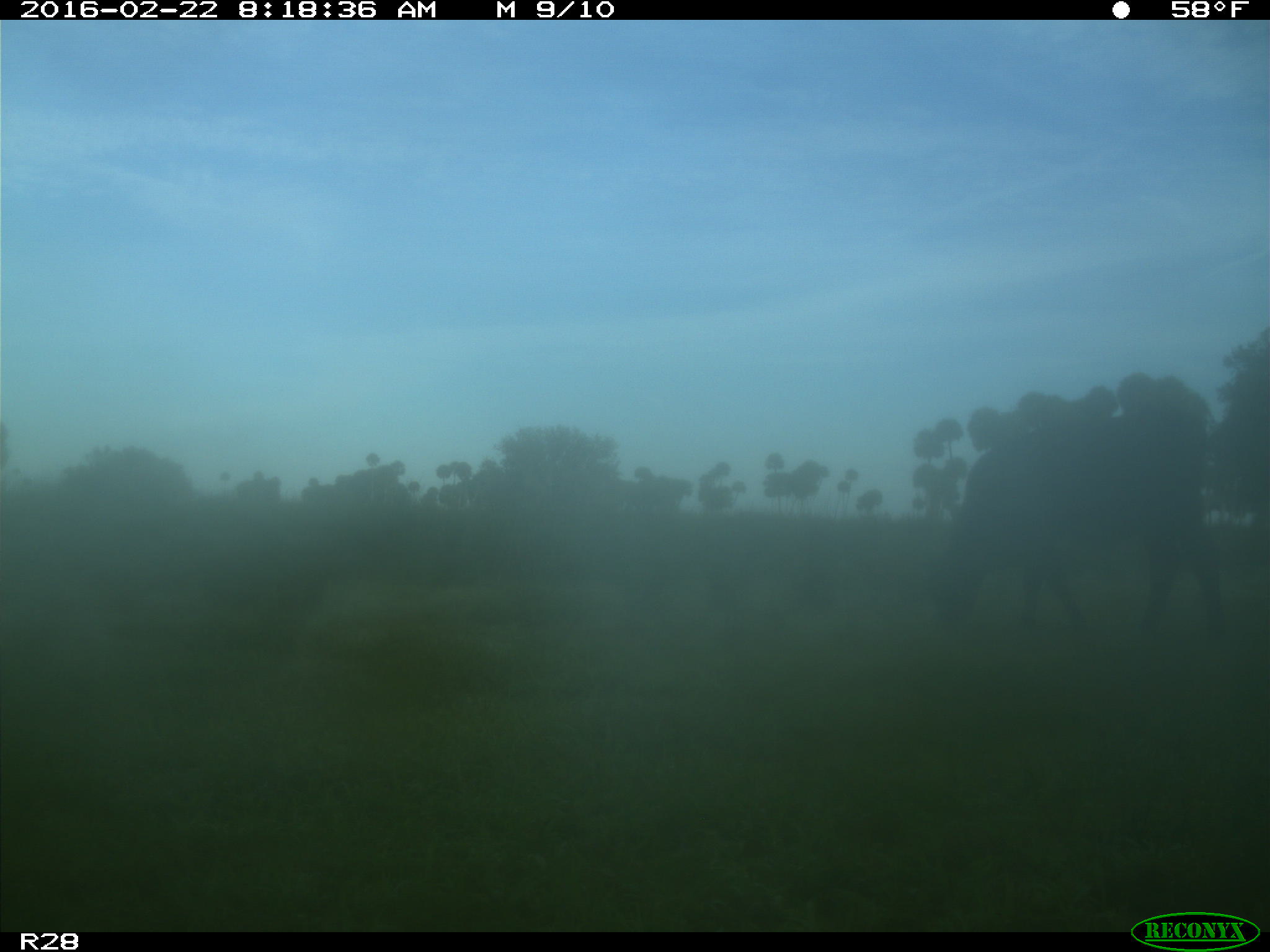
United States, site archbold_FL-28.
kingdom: Animalia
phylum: Chordata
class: Mammalia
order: Artiodactyla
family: Bovidae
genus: Bos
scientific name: Bos taurus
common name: domestic cow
Bos taurus (domestic cow).